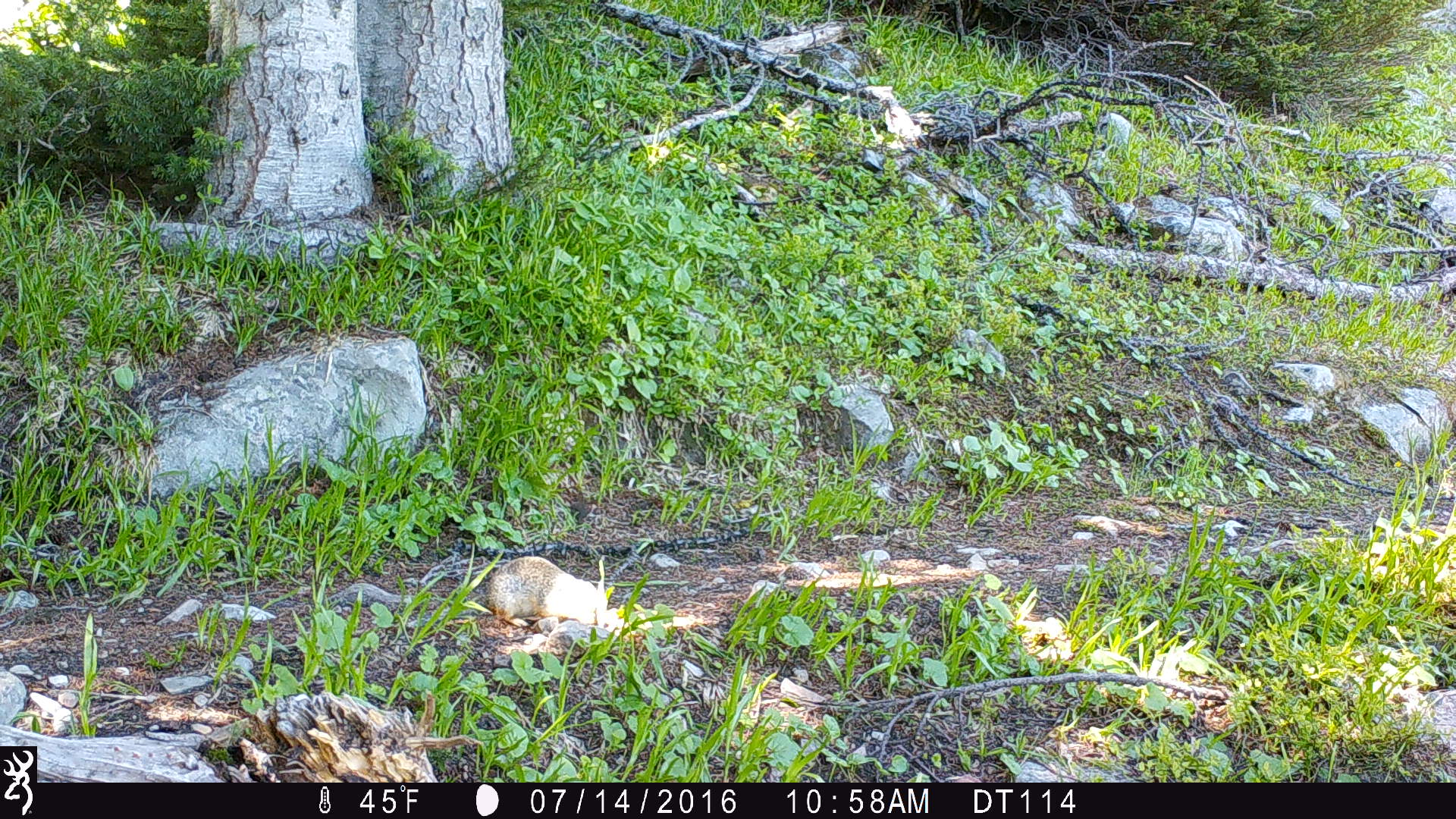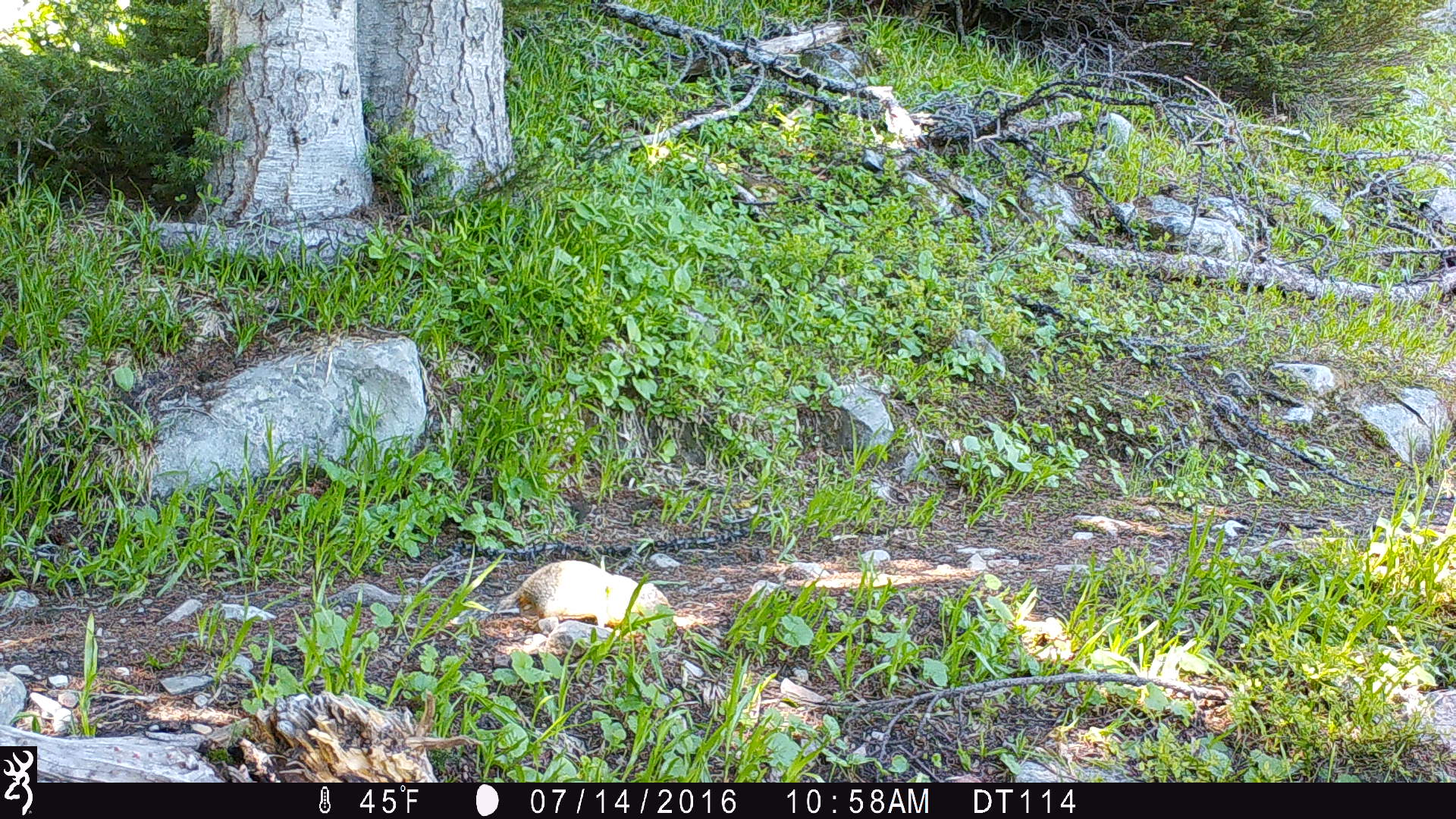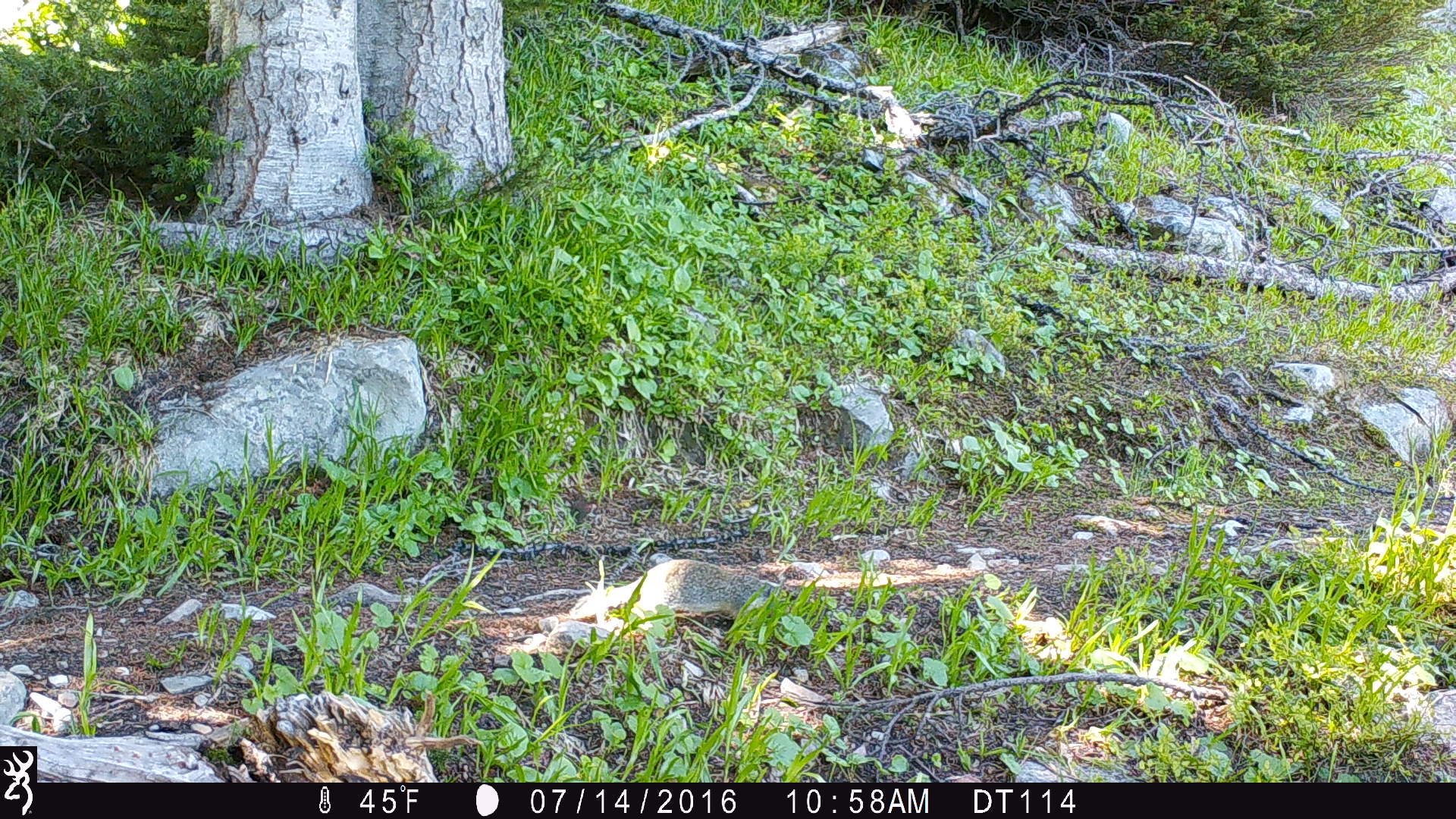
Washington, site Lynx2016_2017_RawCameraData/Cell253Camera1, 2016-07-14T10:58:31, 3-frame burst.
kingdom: Animalia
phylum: Chordata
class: Mammalia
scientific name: Mammalia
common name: small mammal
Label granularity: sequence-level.